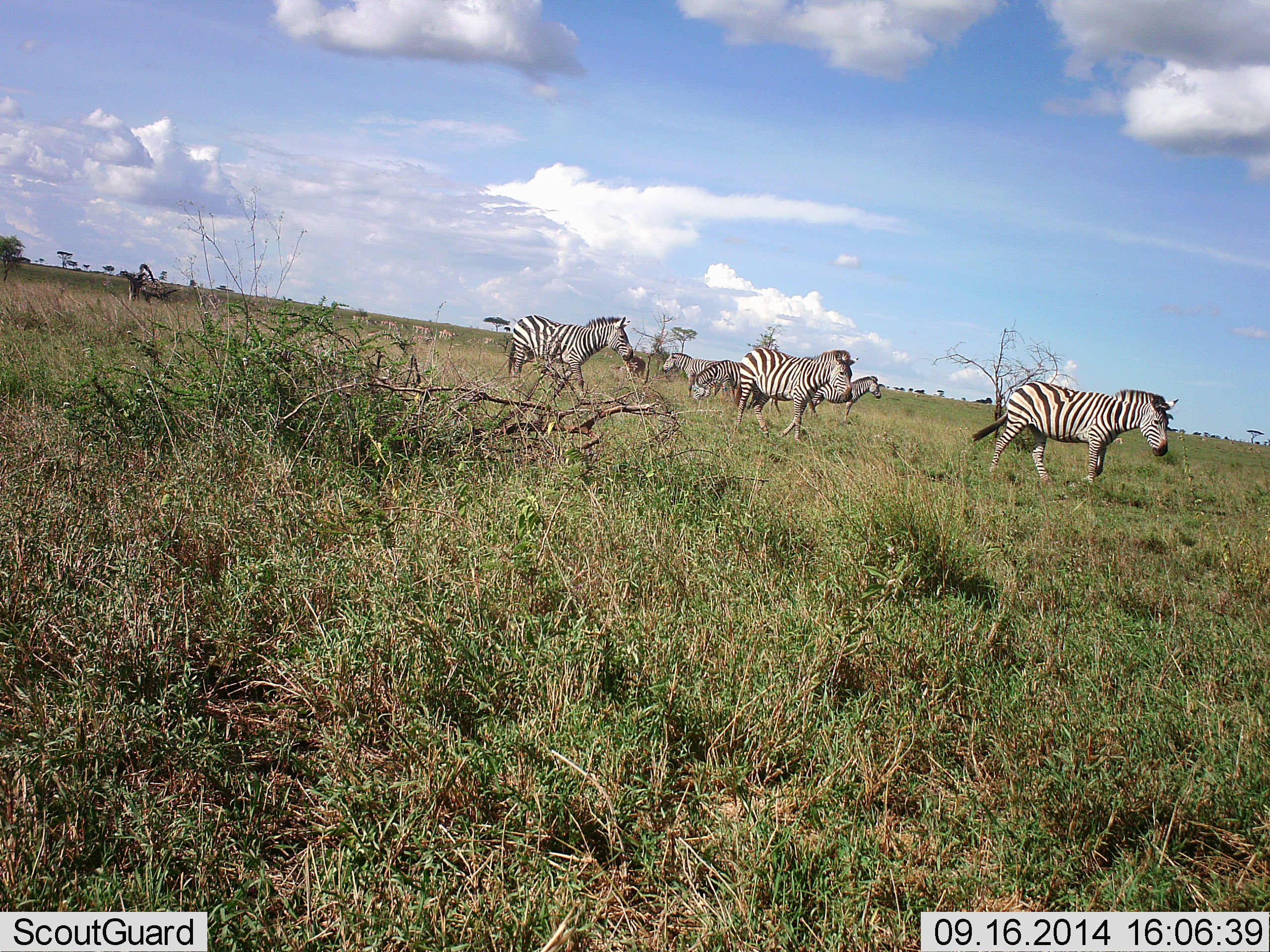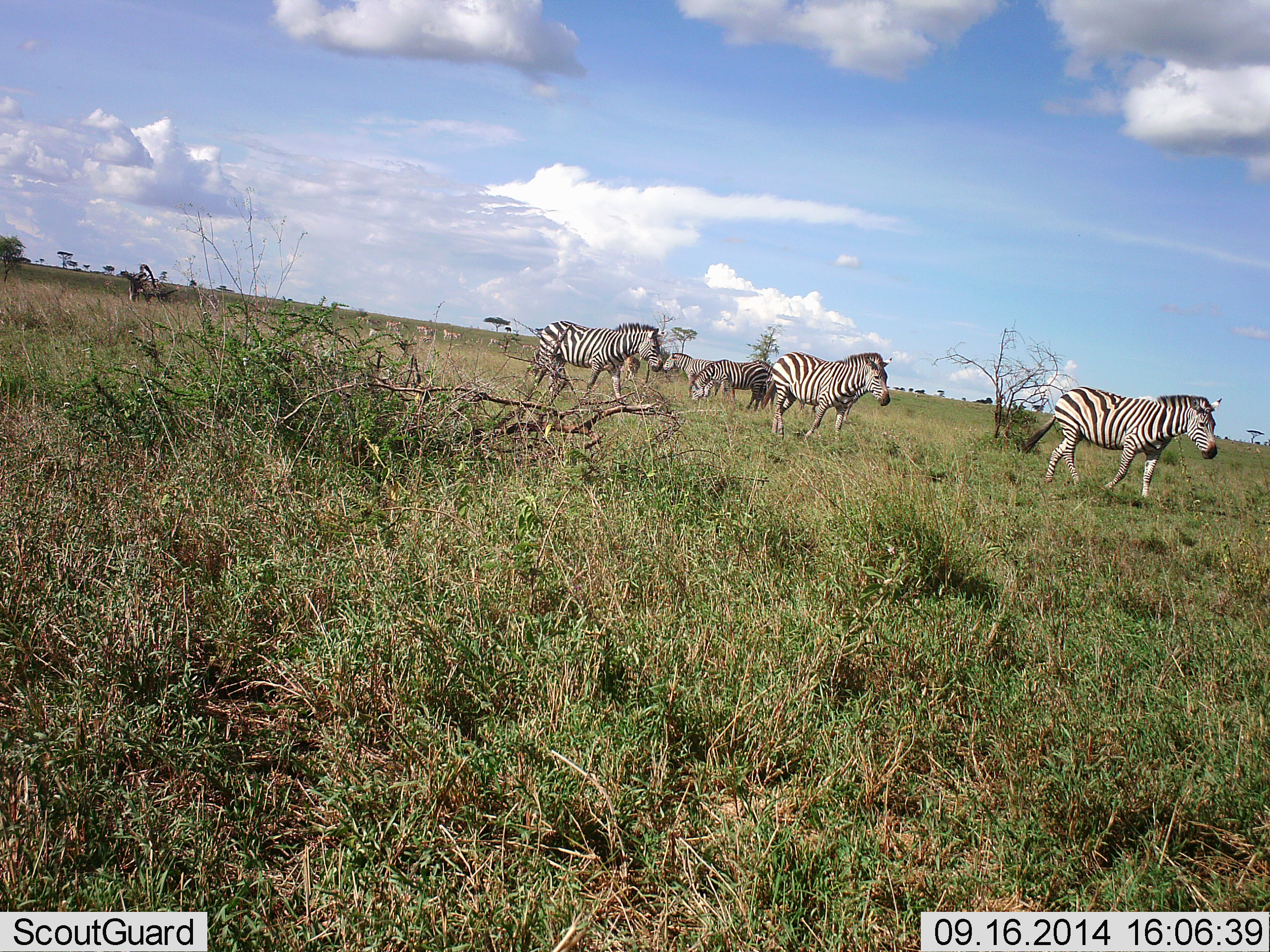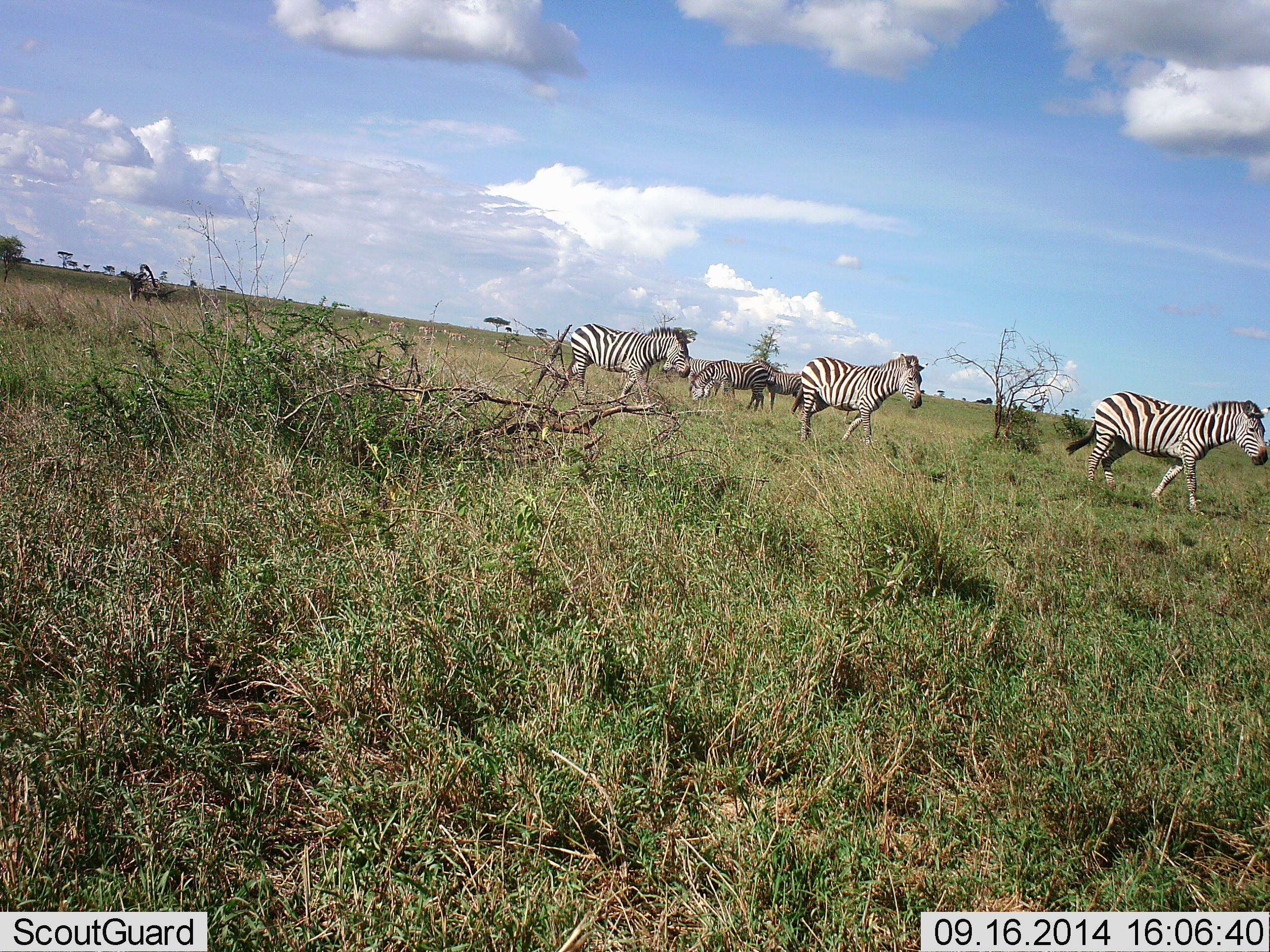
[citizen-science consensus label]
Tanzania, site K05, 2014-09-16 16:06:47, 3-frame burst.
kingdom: Animalia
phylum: Chordata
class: Mammalia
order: Perissodactyla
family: Equidae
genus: Equus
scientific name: Equus quagga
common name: plains zebra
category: zebra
Zebra (plains zebra) (Equus quagga), count 6. Behavior (volunteer vote fractions): standing 36%, resting 0%, moving 100%, interacting 0%. Young present (vote fraction): 0%. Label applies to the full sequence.